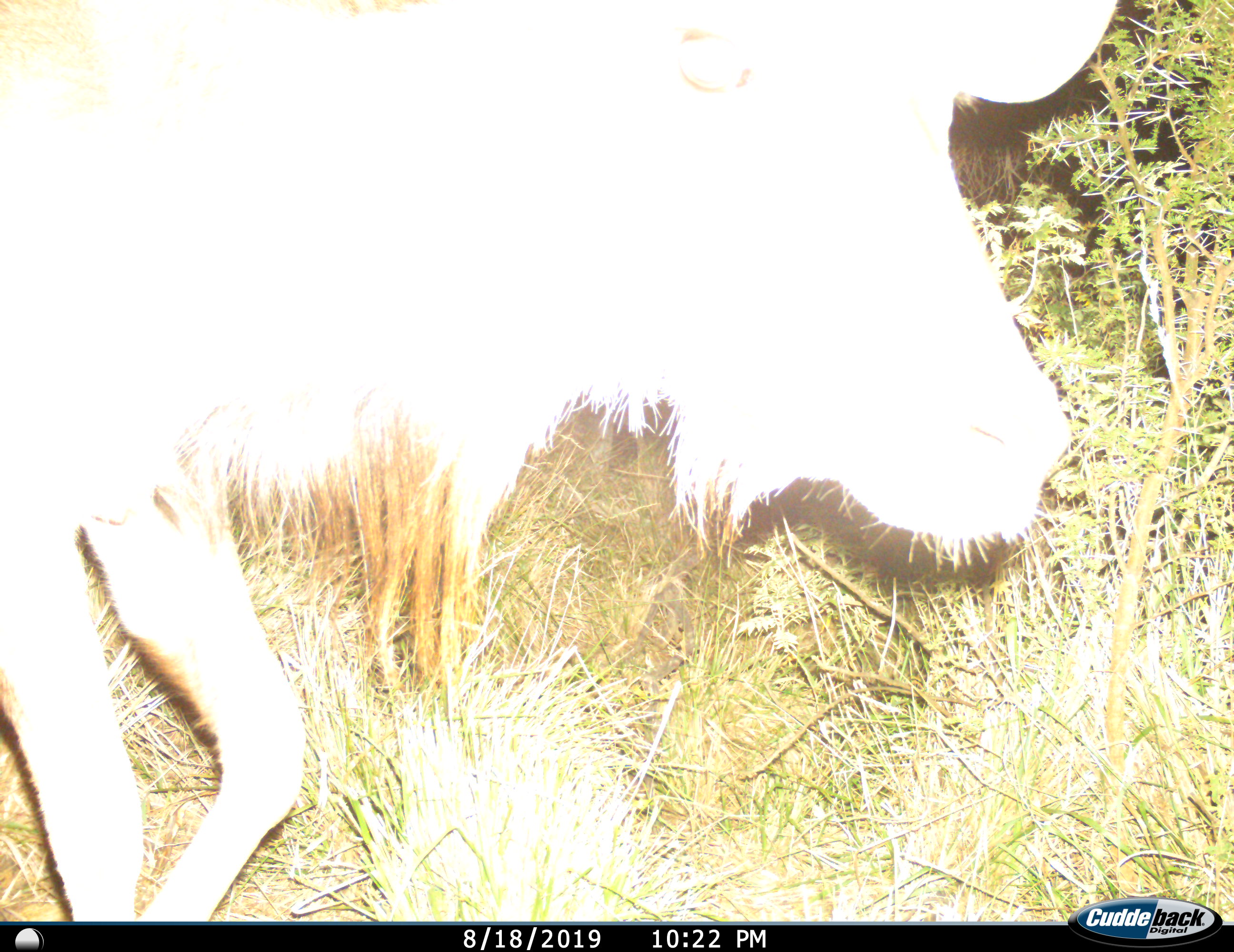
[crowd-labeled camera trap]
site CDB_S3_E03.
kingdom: Animalia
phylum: Chordata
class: Mammalia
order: Artiodactyla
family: Bovidae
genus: Tragelaphus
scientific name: Tragelaphus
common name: kudu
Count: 1.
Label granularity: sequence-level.